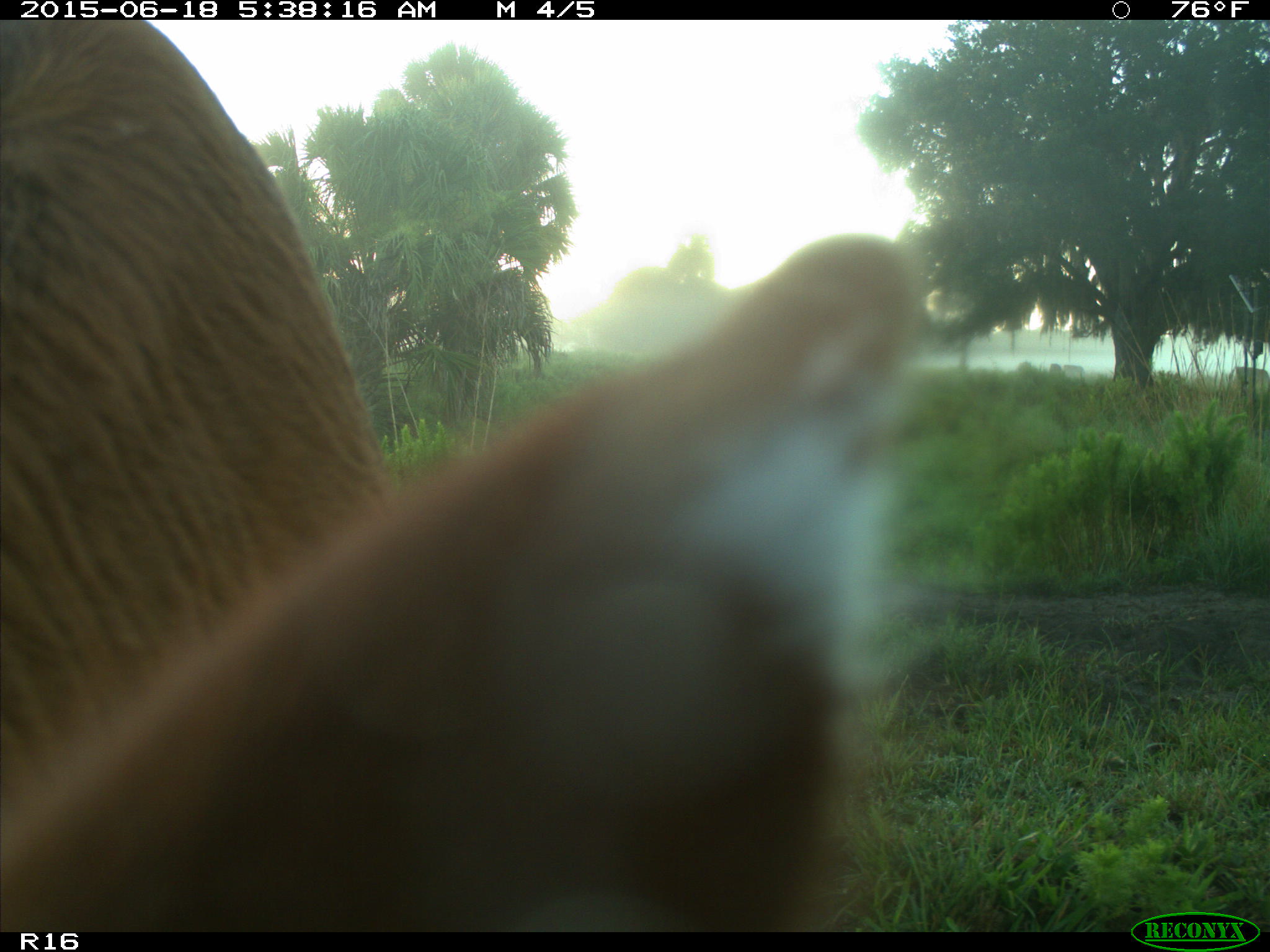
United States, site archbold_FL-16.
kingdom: Animalia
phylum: Chordata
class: Mammalia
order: Artiodactyla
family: Bovidae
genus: Bos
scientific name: Bos taurus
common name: domestic cow